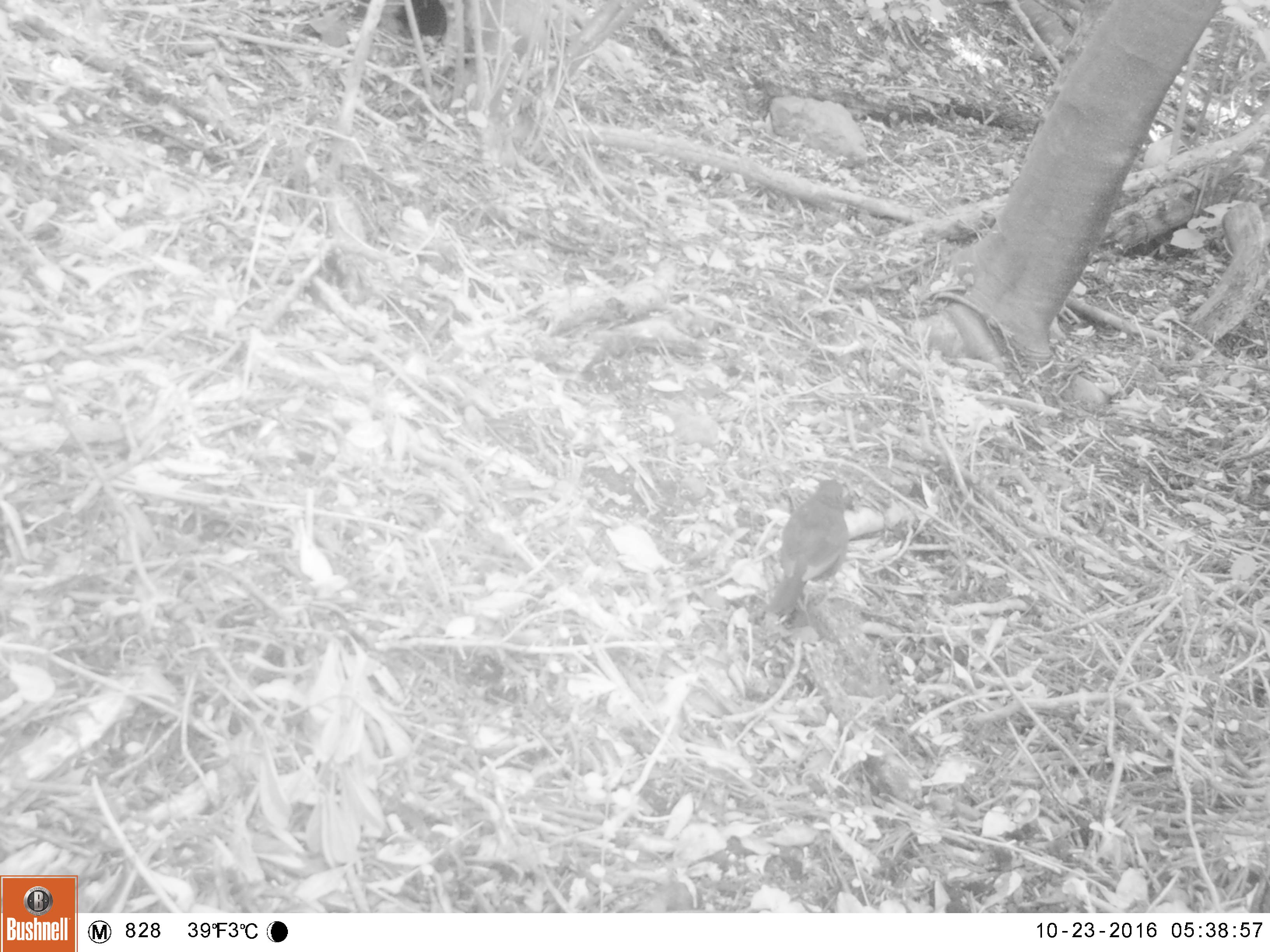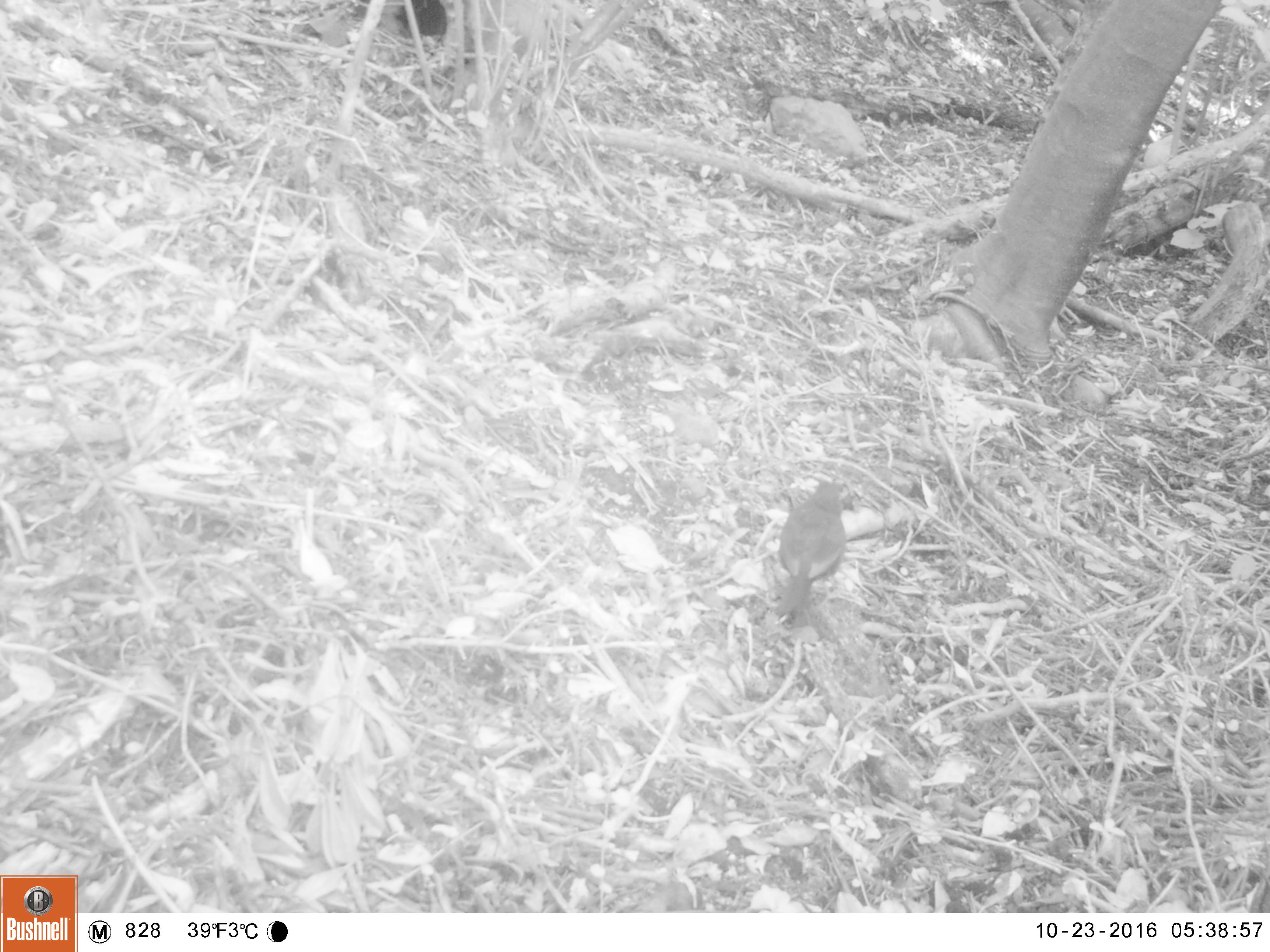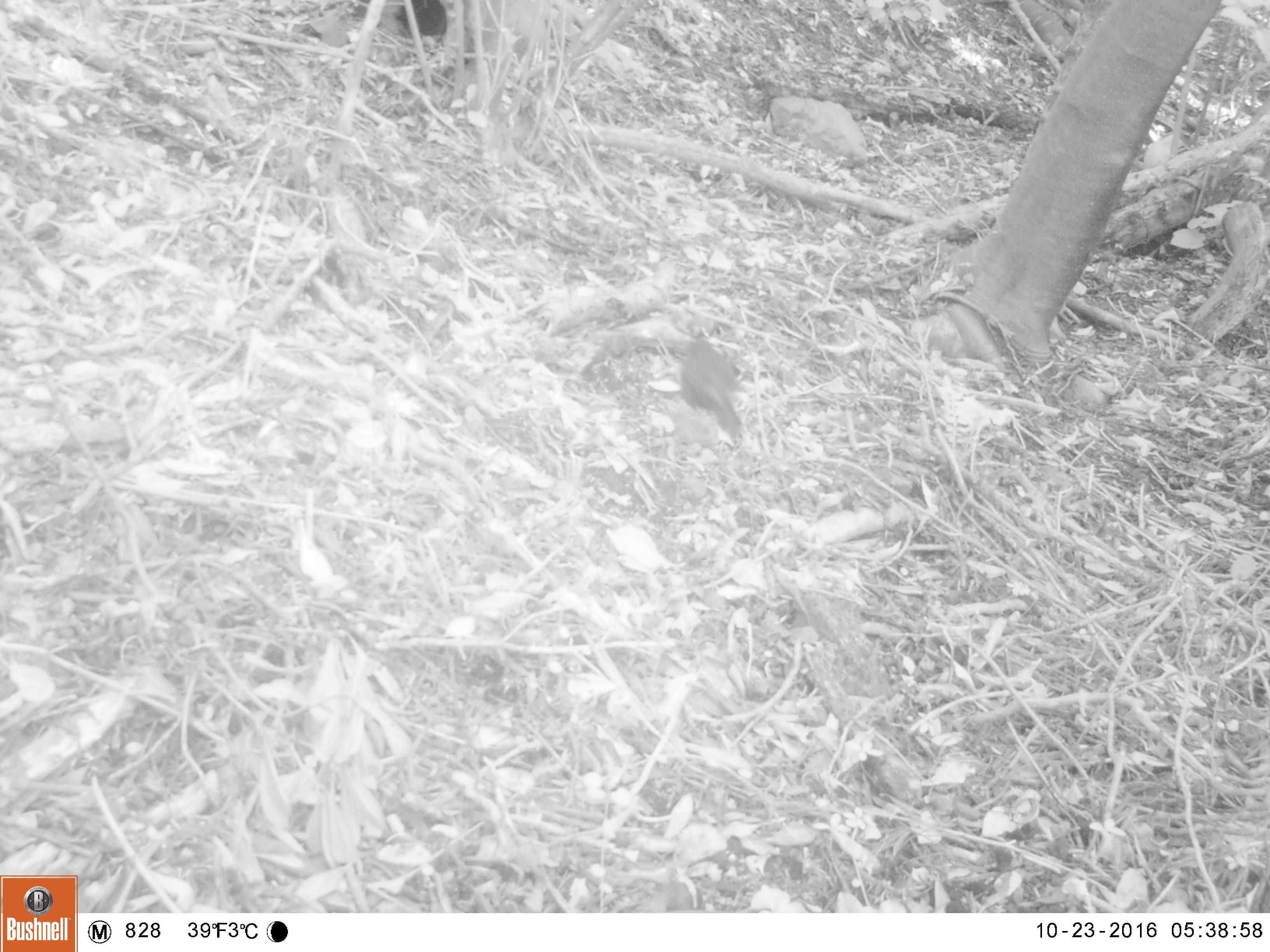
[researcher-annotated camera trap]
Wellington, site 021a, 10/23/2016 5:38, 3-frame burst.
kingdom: Animalia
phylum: Chordata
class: Aves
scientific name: Aves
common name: bird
Bird (Aves).